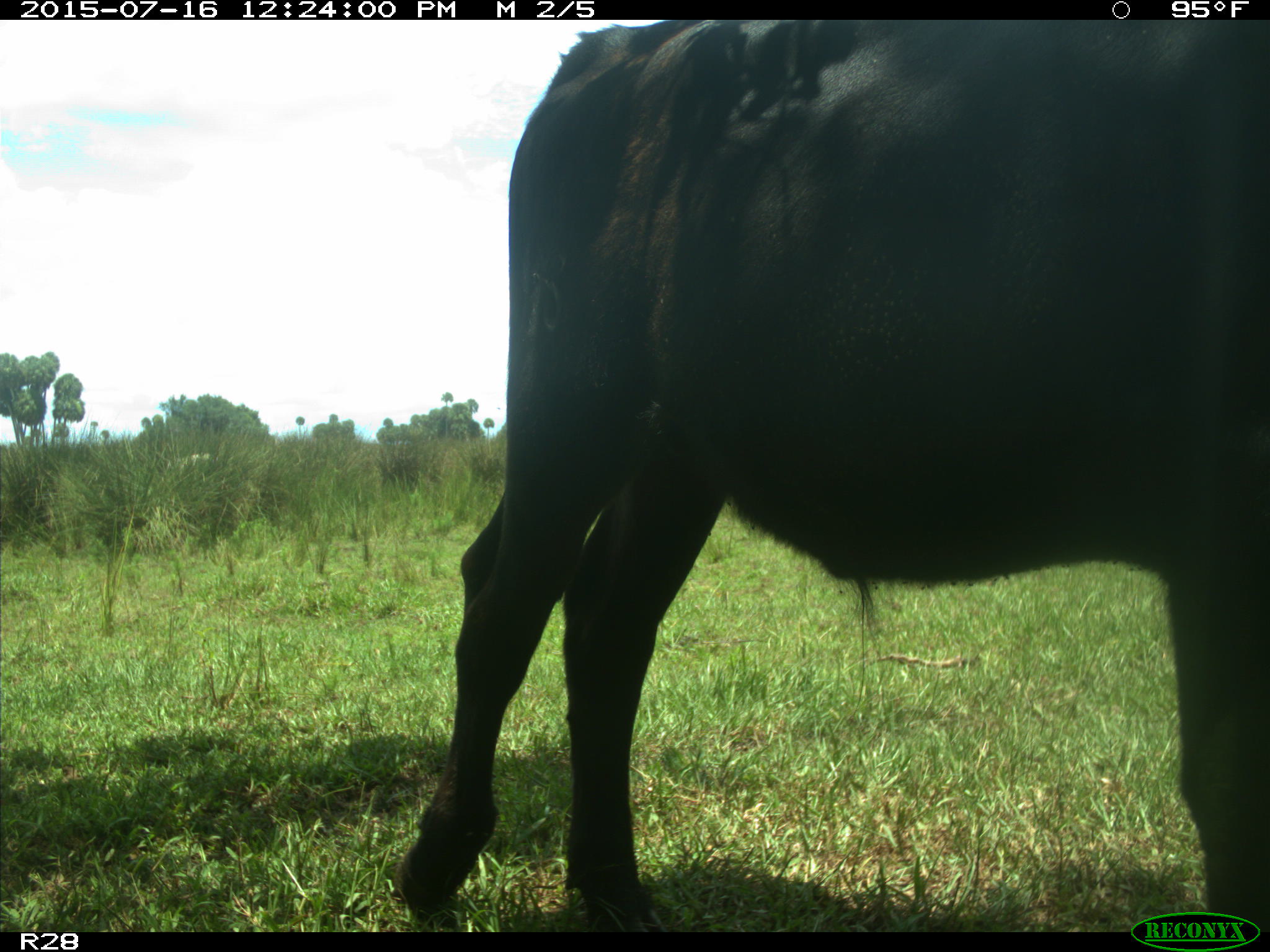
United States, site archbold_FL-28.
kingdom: Animalia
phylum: Chordata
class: Mammalia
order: Artiodactyla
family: Bovidae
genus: Bos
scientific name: Bos taurus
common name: domestic cow